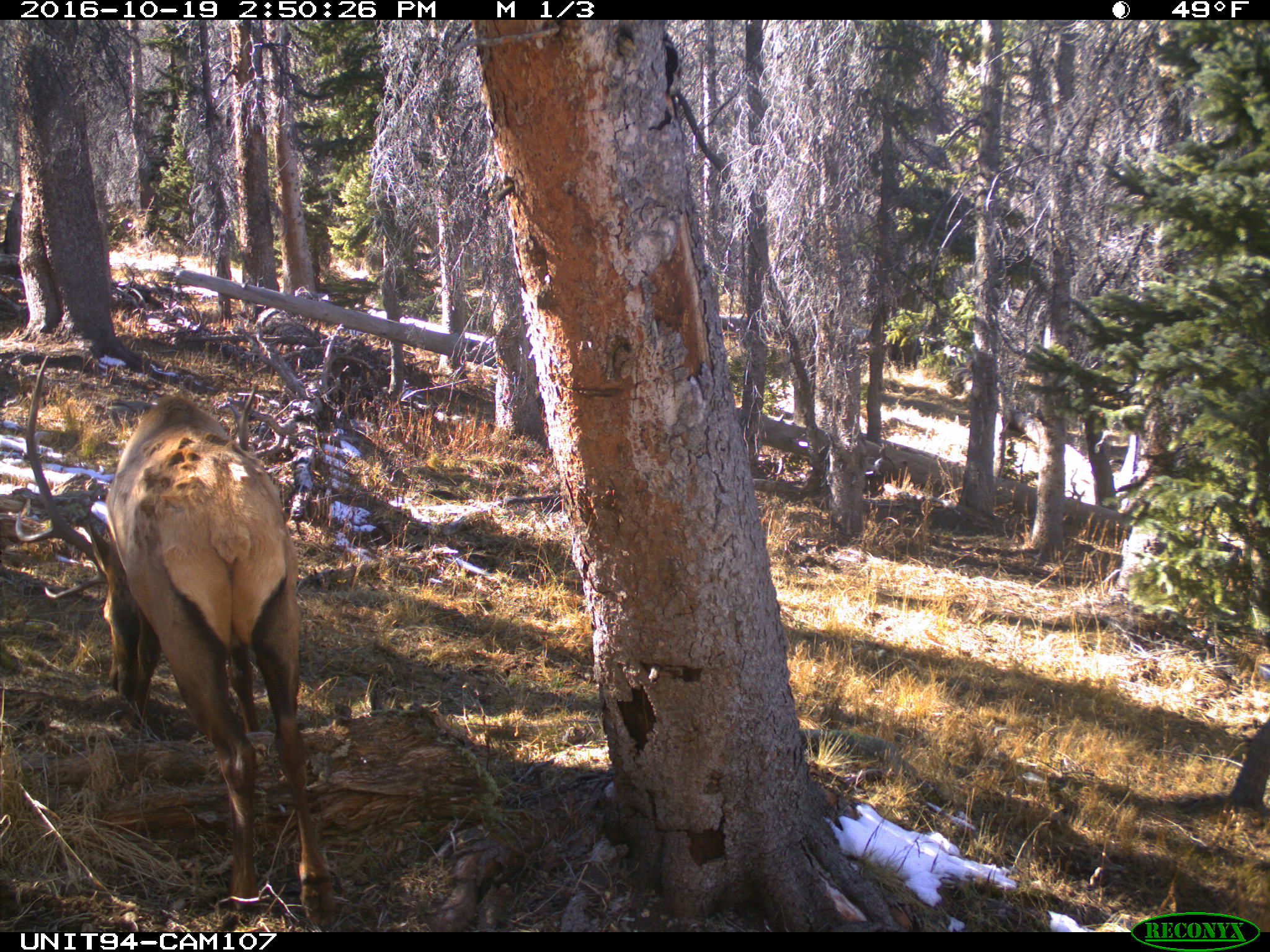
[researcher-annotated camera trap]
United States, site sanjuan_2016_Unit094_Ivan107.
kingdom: Animalia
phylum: Chordata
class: Mammalia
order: Artiodactyla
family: Cervidae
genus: Cervus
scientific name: Cervus elaphus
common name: red deer